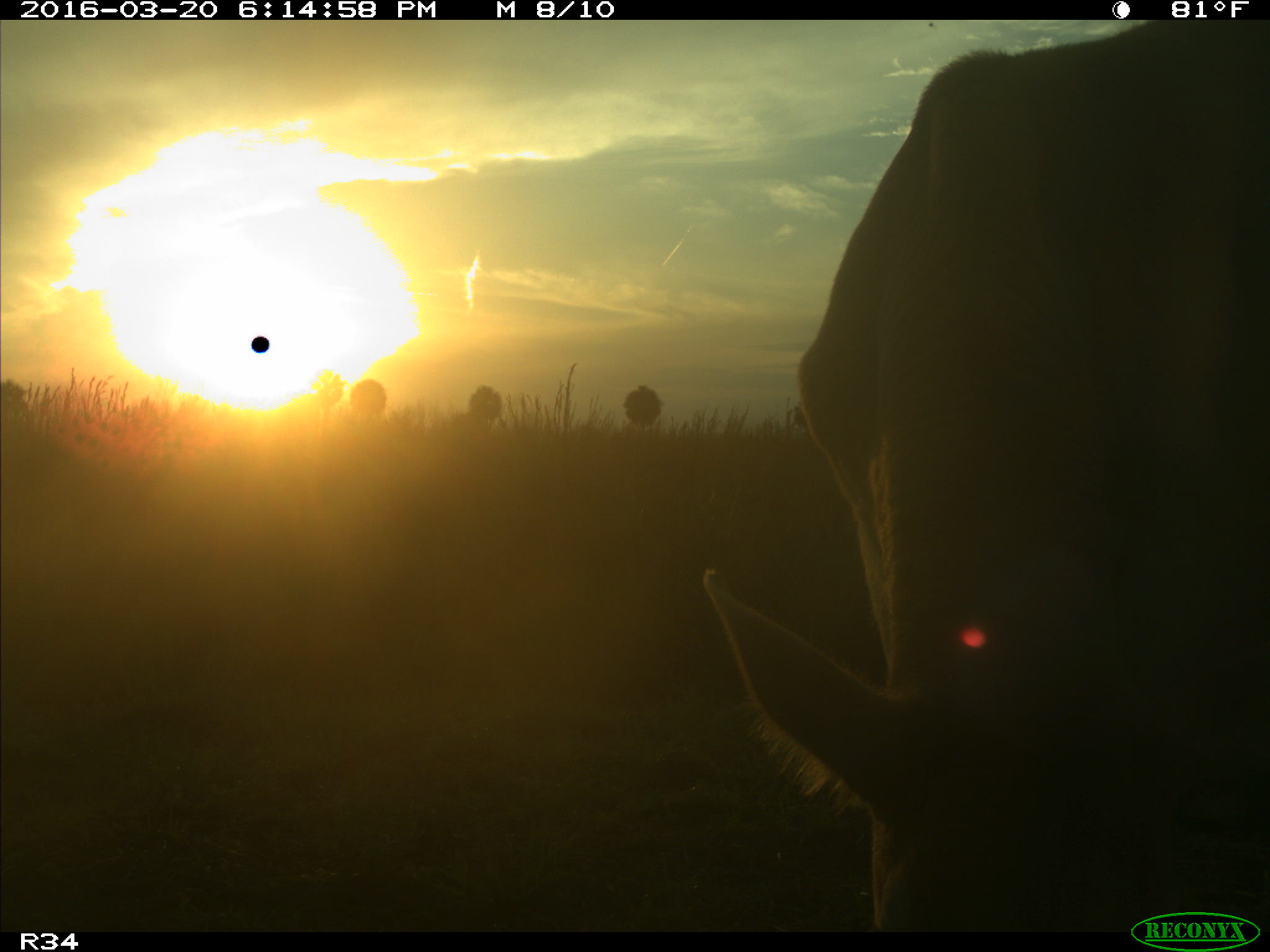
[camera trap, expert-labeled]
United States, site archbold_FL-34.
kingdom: Animalia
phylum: Chordata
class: Mammalia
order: Artiodactyla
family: Bovidae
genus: Bos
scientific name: Bos taurus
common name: domestic cow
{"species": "Bos taurus (domestic cow)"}